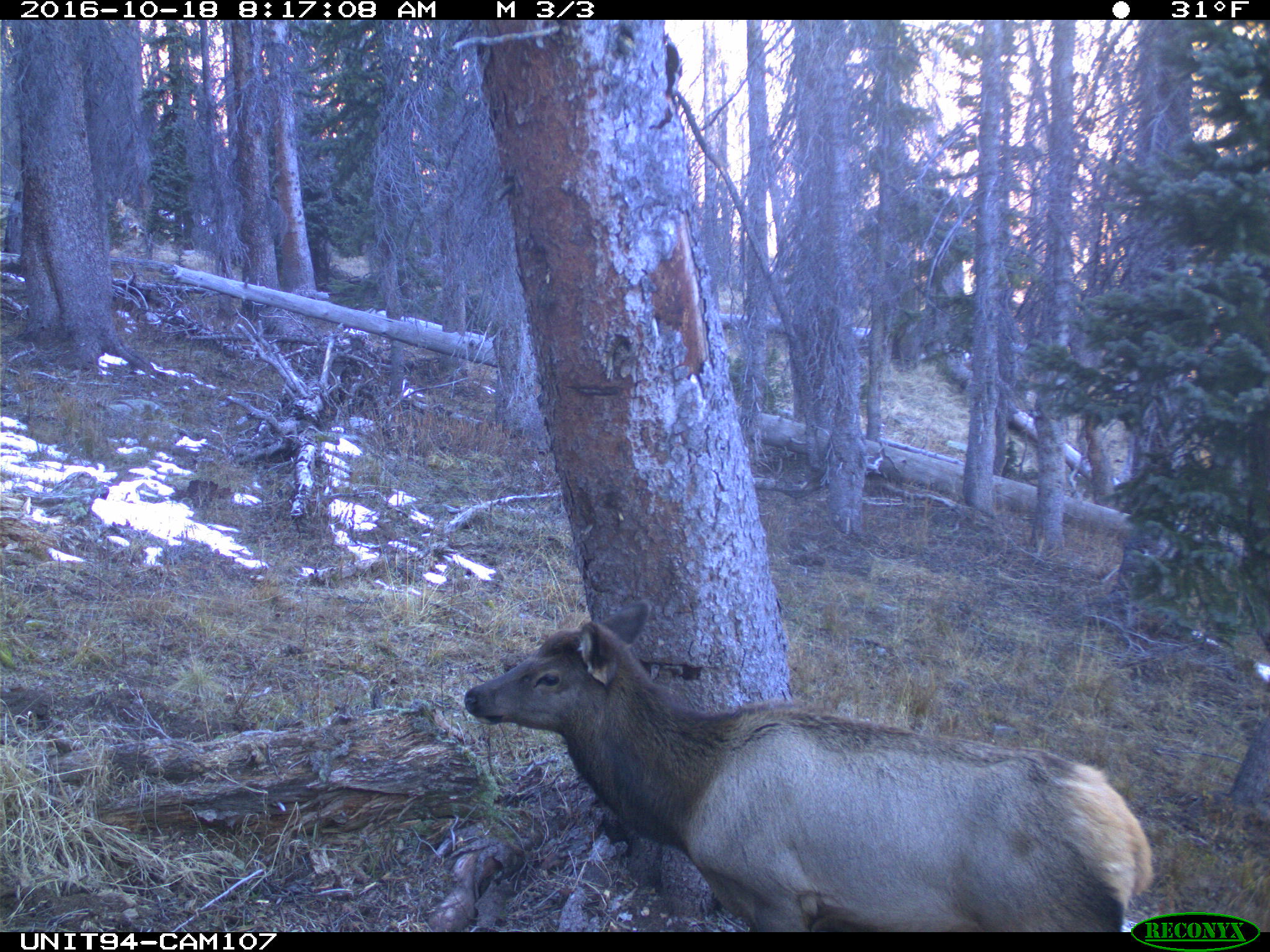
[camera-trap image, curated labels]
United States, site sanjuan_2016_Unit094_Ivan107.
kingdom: Animalia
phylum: Chordata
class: Mammalia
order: Artiodactyla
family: Cervidae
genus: Cervus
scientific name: Cervus elaphus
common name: red deer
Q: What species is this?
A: Cervus elaphus (red deer).